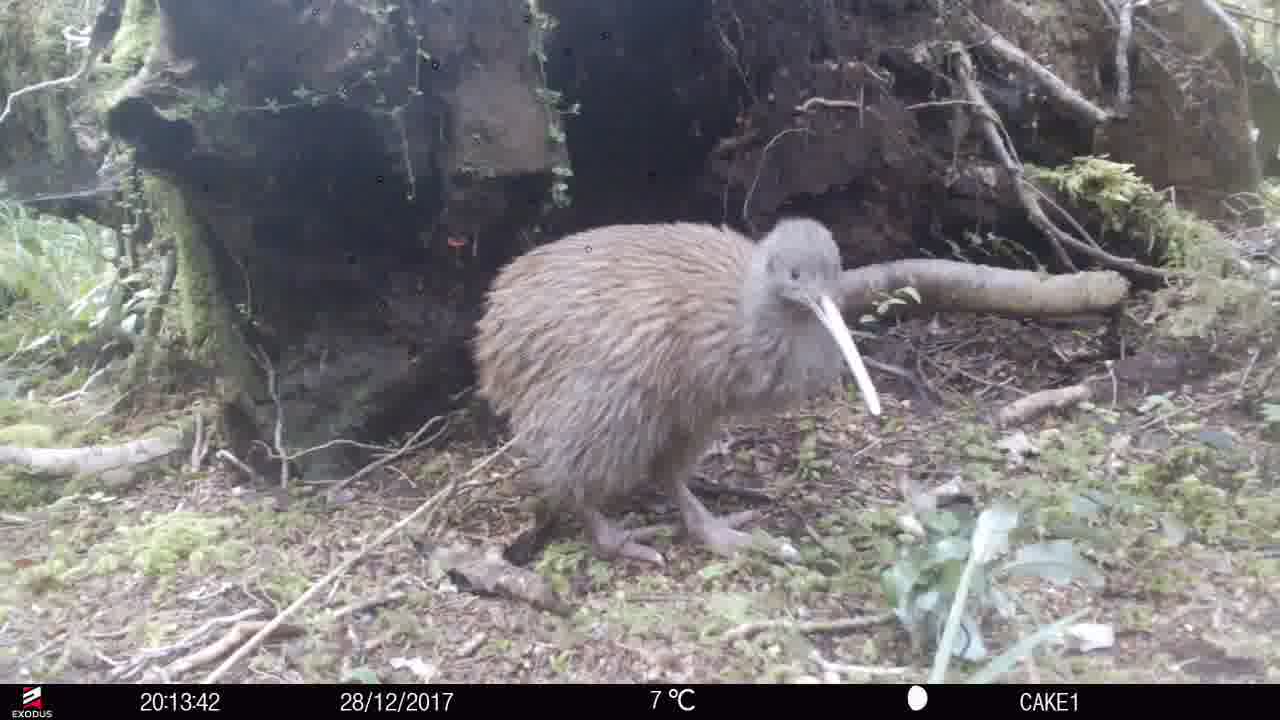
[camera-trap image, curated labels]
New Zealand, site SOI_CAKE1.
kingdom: Animalia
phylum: Chordata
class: Aves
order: Apterygiformes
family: Apterygidae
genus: Apteryx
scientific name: Apteryx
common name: kiwi